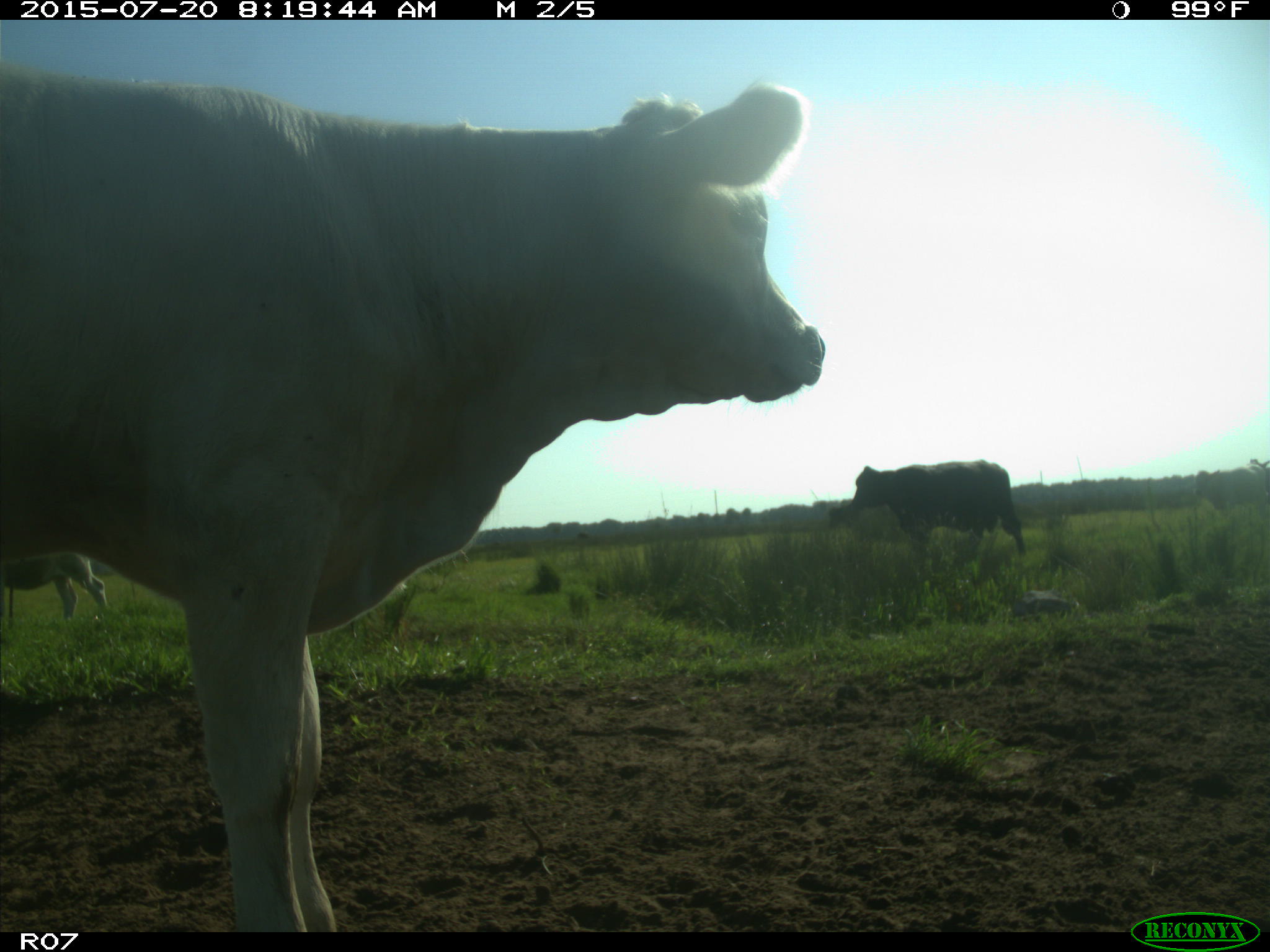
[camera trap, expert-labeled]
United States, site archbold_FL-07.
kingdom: Animalia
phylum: Chordata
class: Mammalia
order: Artiodactyla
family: Bovidae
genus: Bos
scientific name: Bos taurus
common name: domestic cow